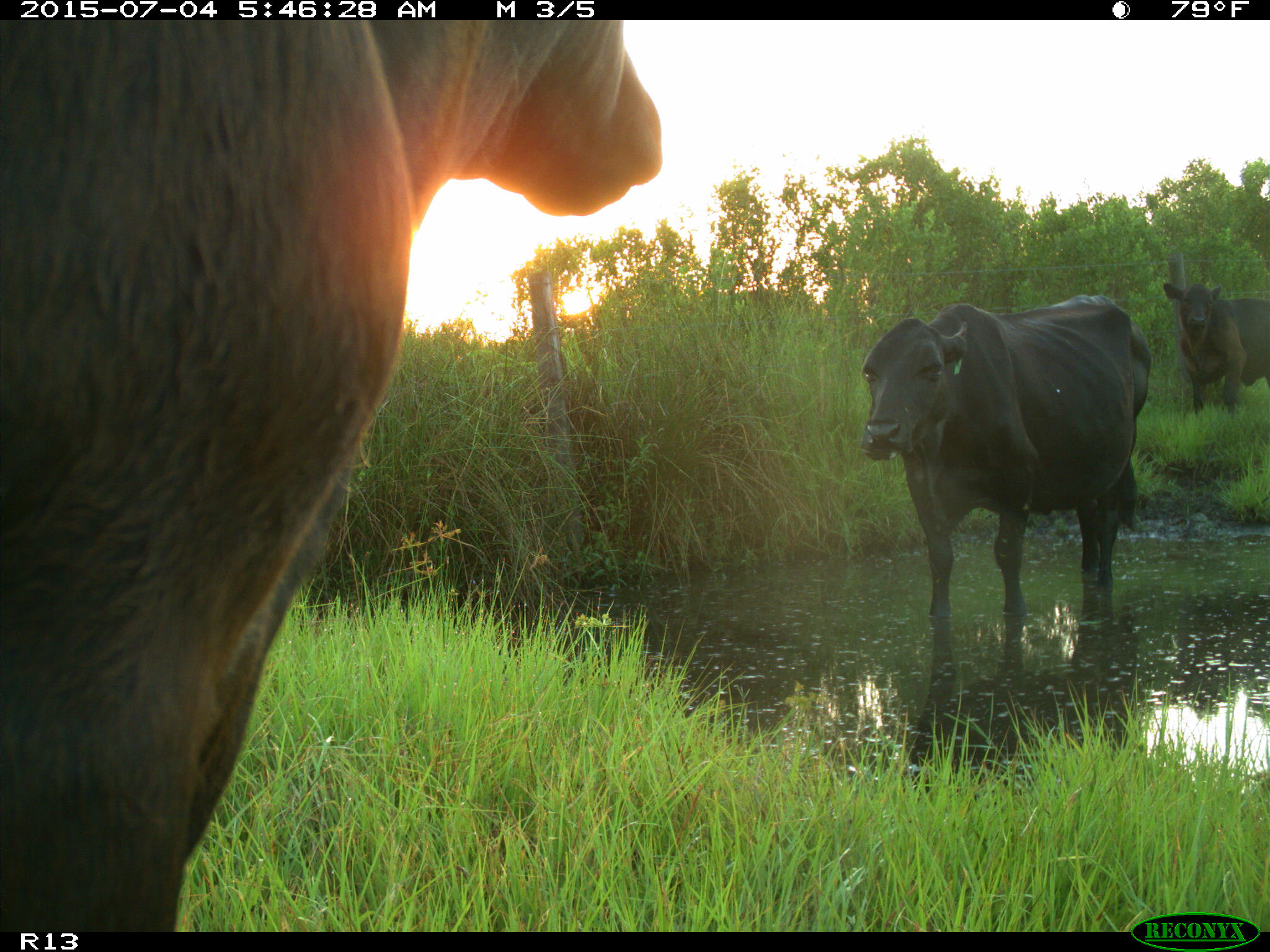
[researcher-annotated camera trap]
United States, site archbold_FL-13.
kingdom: Animalia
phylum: Chordata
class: Mammalia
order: Artiodactyla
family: Bovidae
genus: Bos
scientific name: Bos taurus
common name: domestic cow